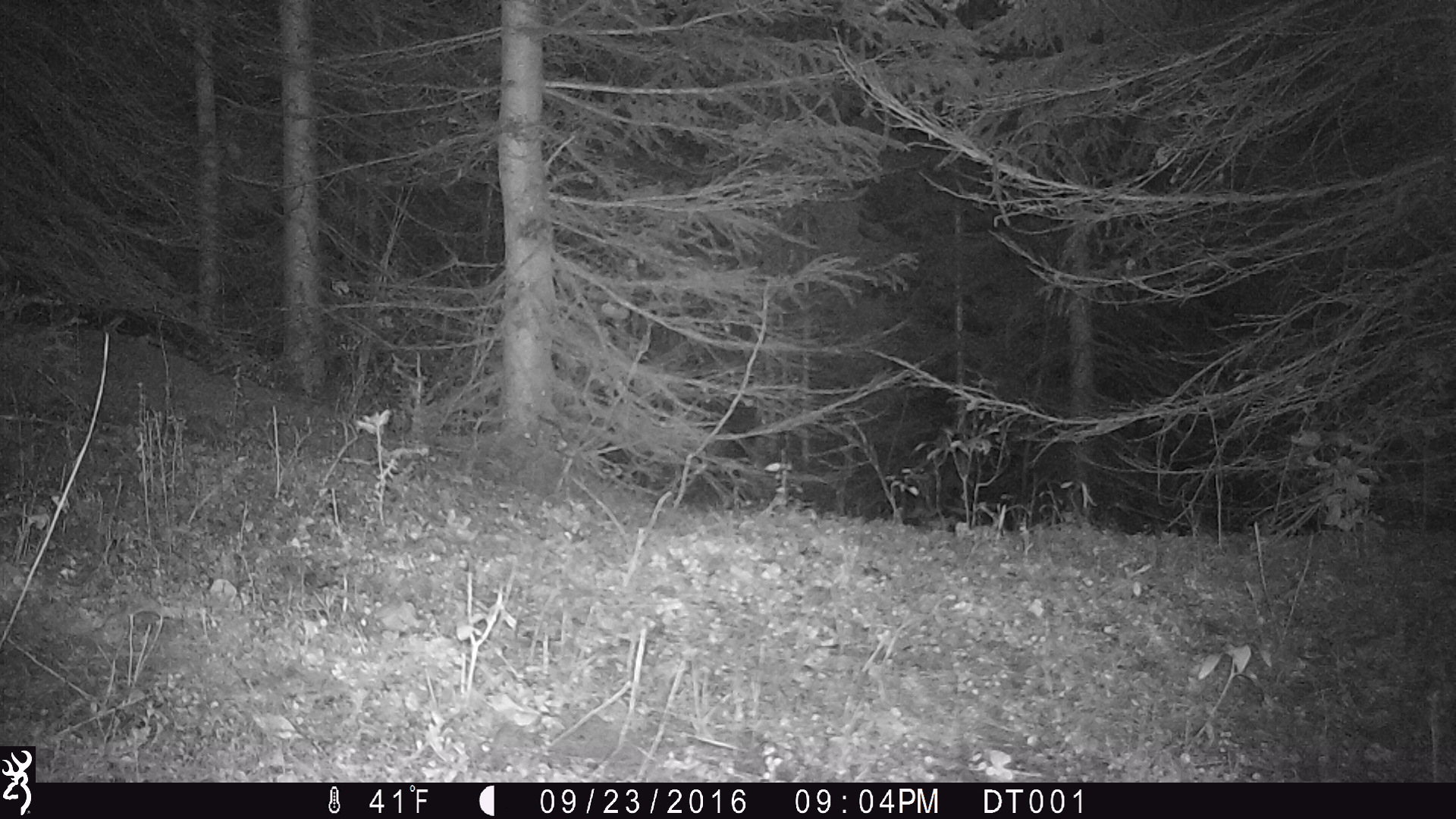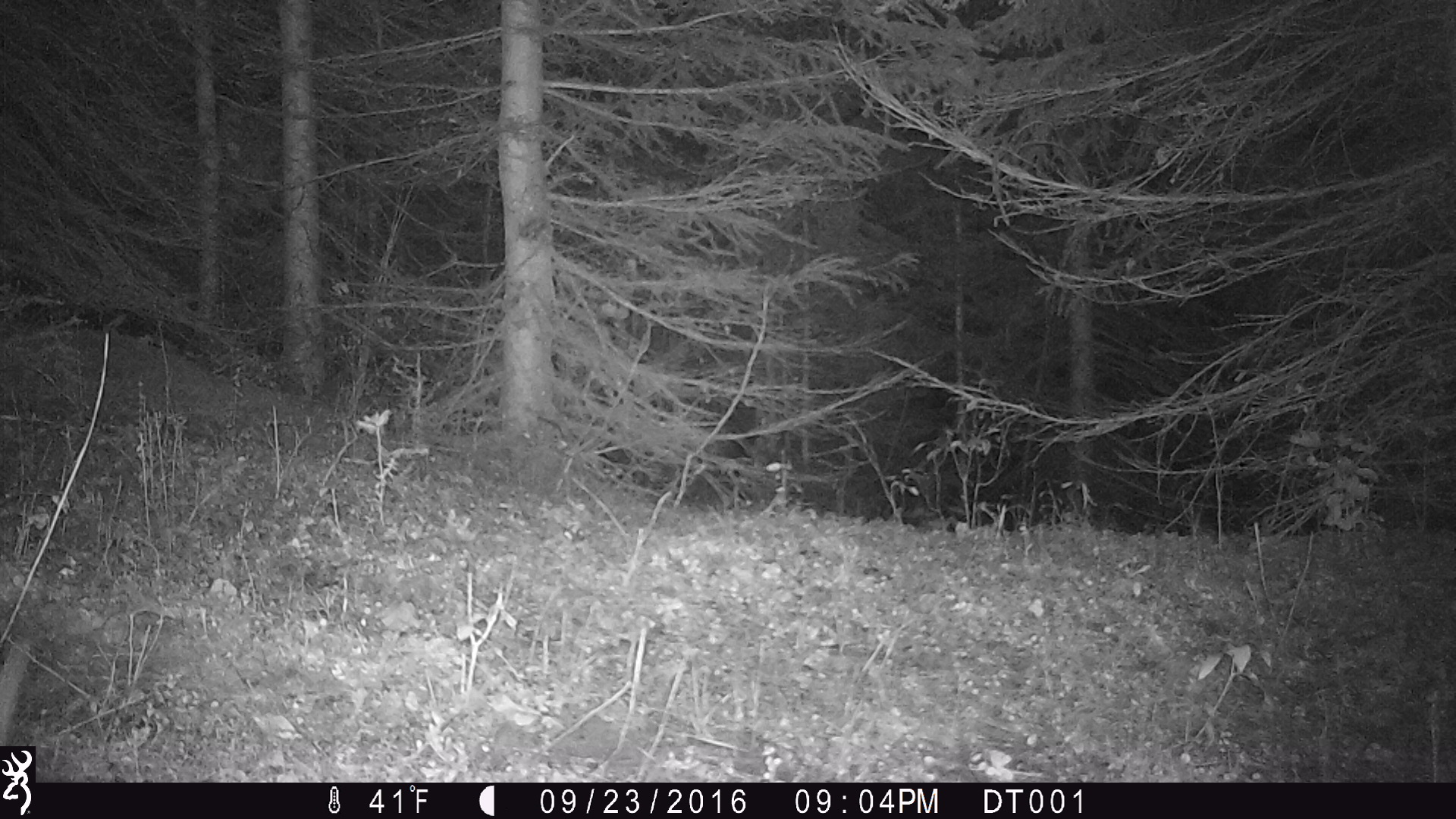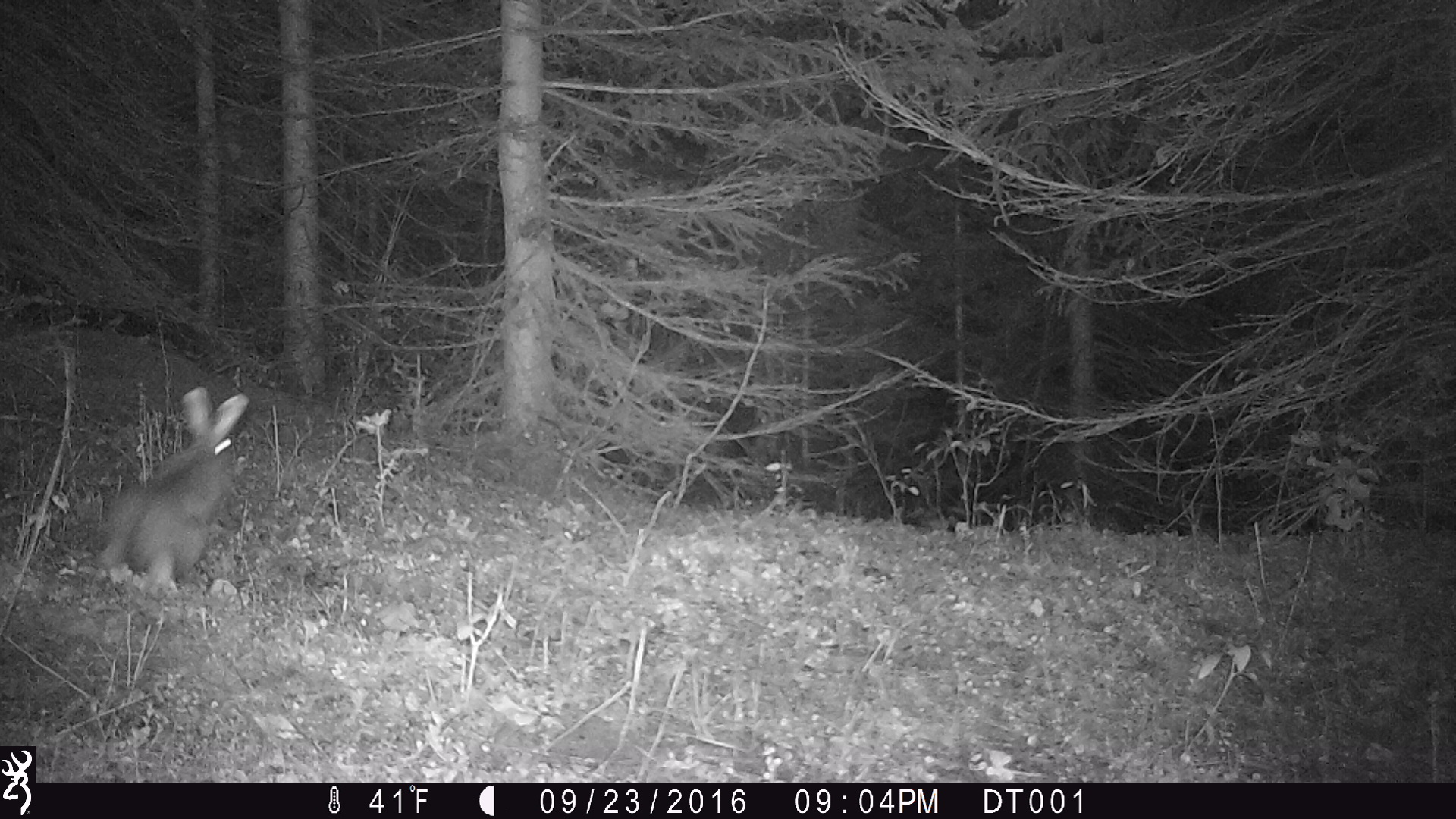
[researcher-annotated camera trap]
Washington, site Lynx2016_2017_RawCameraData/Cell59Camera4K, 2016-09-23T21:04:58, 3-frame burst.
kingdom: Animalia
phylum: Chordata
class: Mammalia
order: Lagomorpha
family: Leporidae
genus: Lepus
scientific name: Lepus americanus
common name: snowshoe hare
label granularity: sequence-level